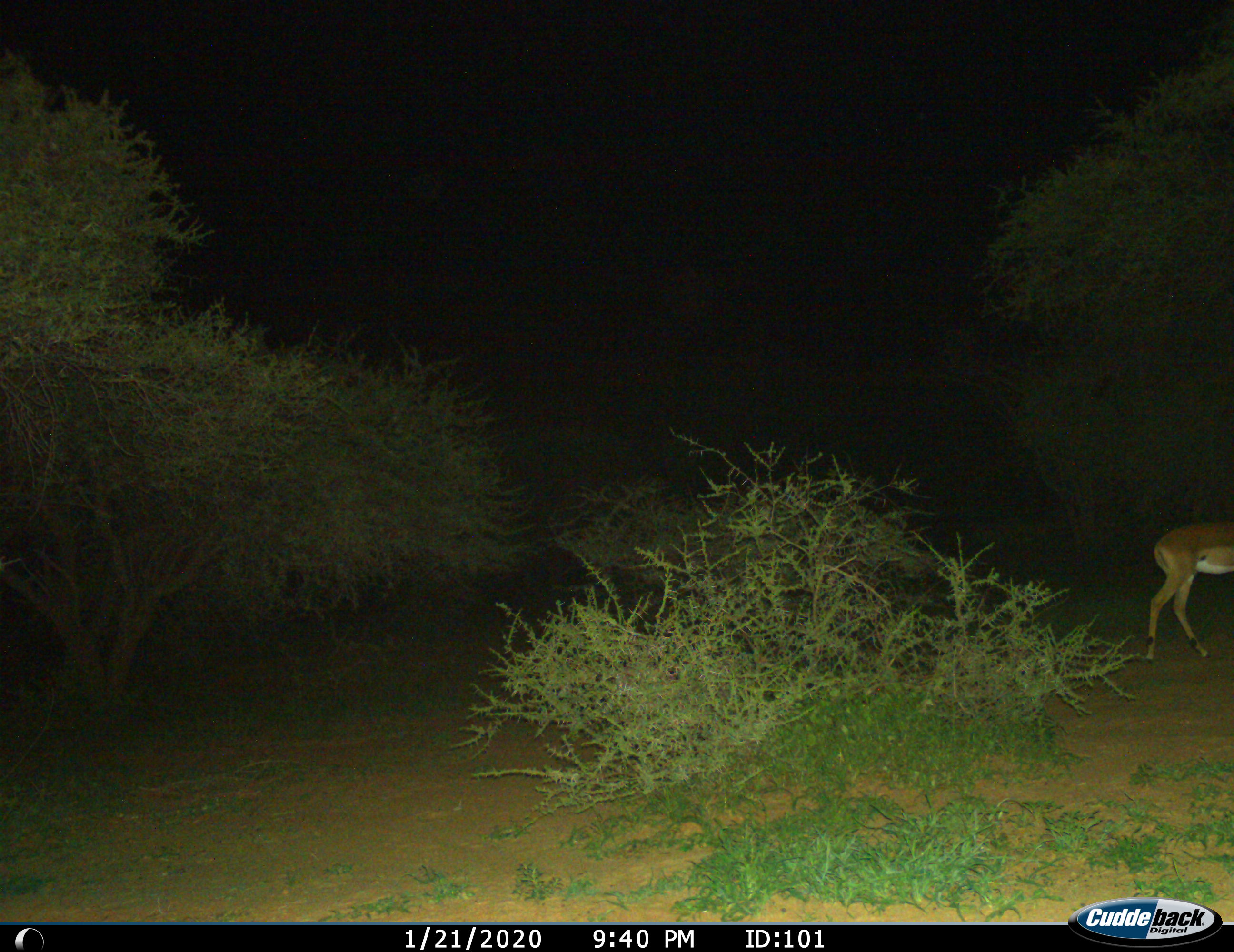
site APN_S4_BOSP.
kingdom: Animalia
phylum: Chordata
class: Mammalia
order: Artiodactyla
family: Bovidae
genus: Aepyceros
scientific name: Aepyceros melampus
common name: impala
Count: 1.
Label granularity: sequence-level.